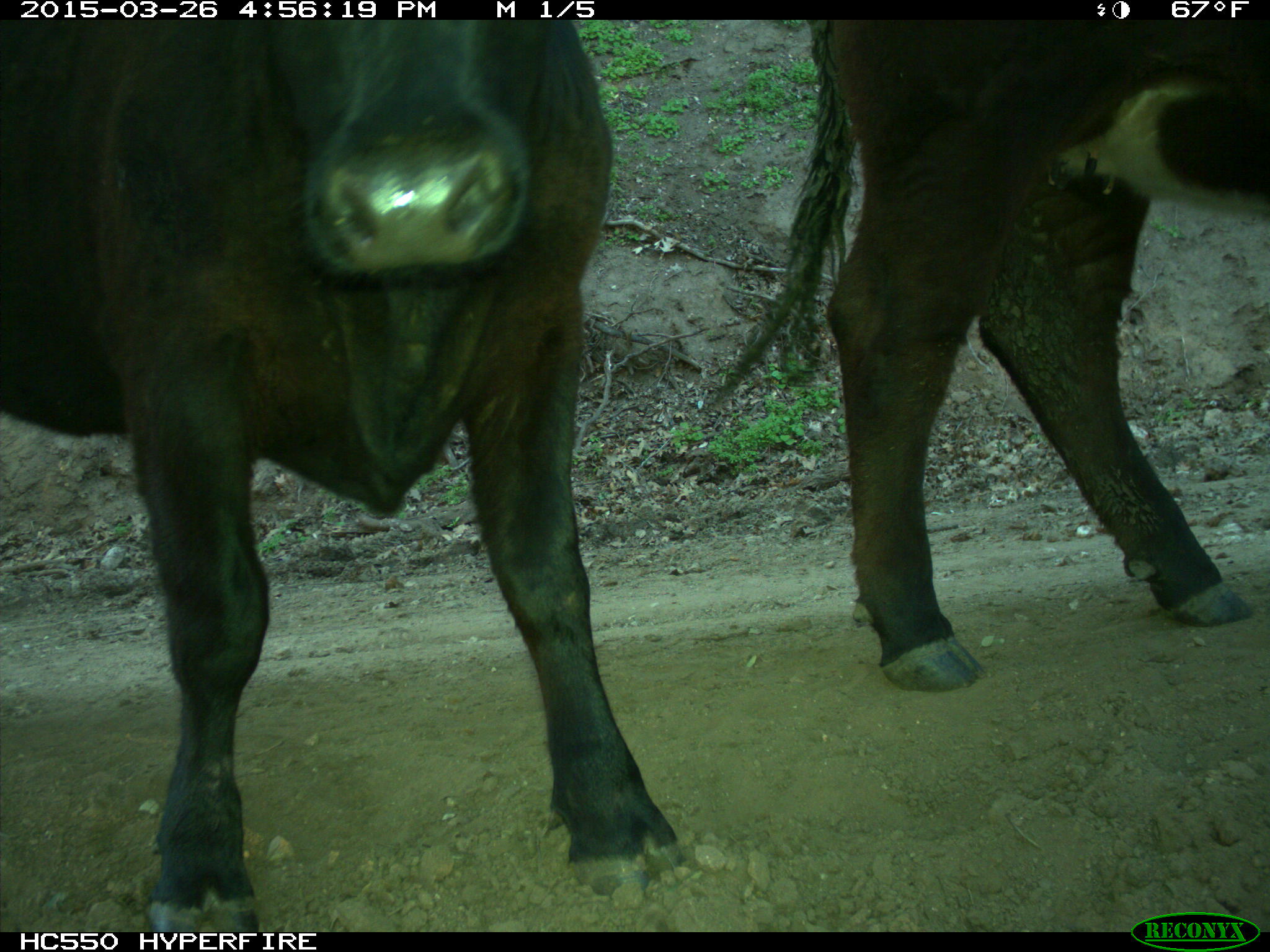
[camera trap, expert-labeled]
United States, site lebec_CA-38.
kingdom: Animalia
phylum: Chordata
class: Mammalia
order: Artiodactyla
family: Bovidae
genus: Bos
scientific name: Bos taurus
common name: domestic cow